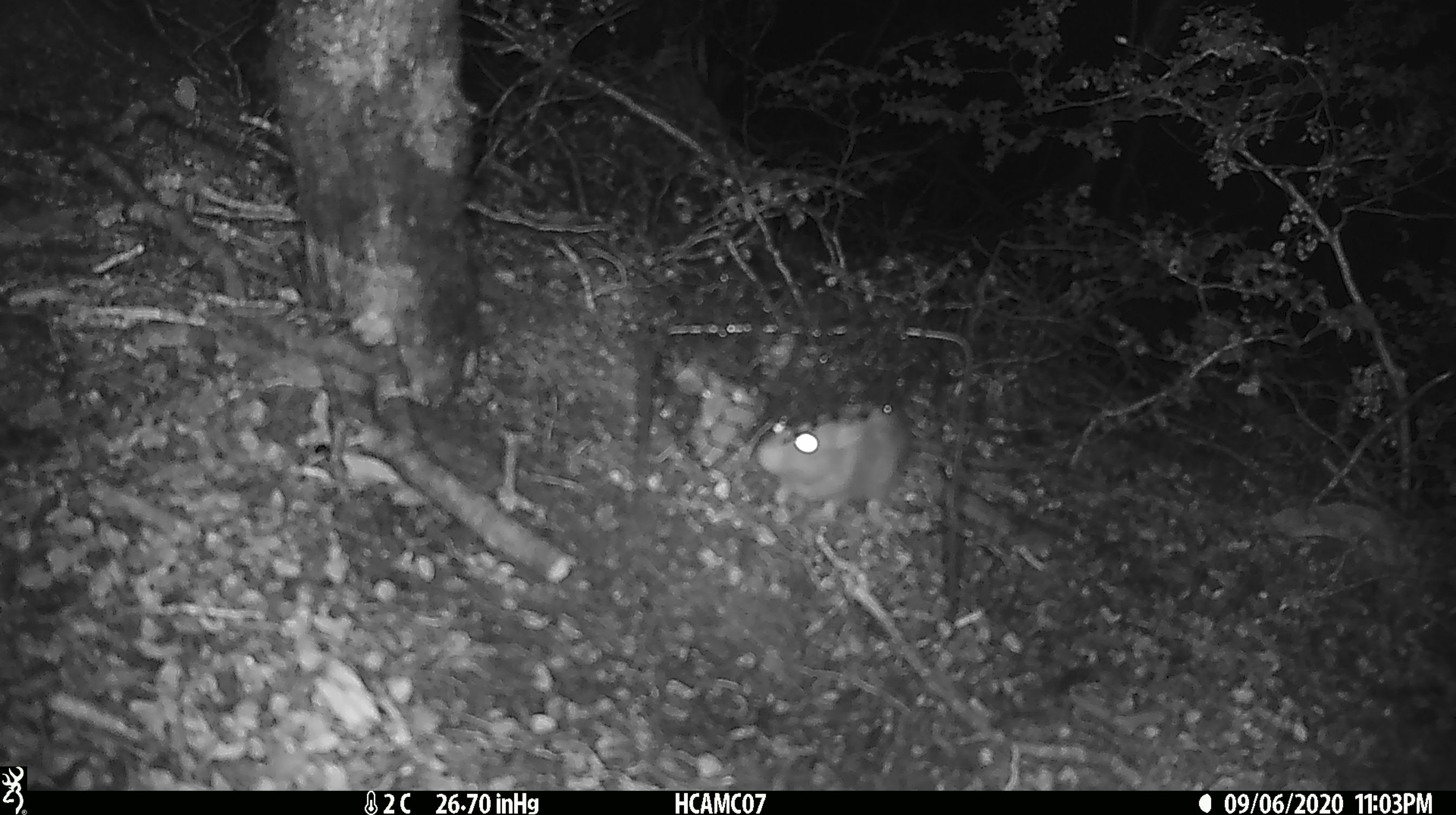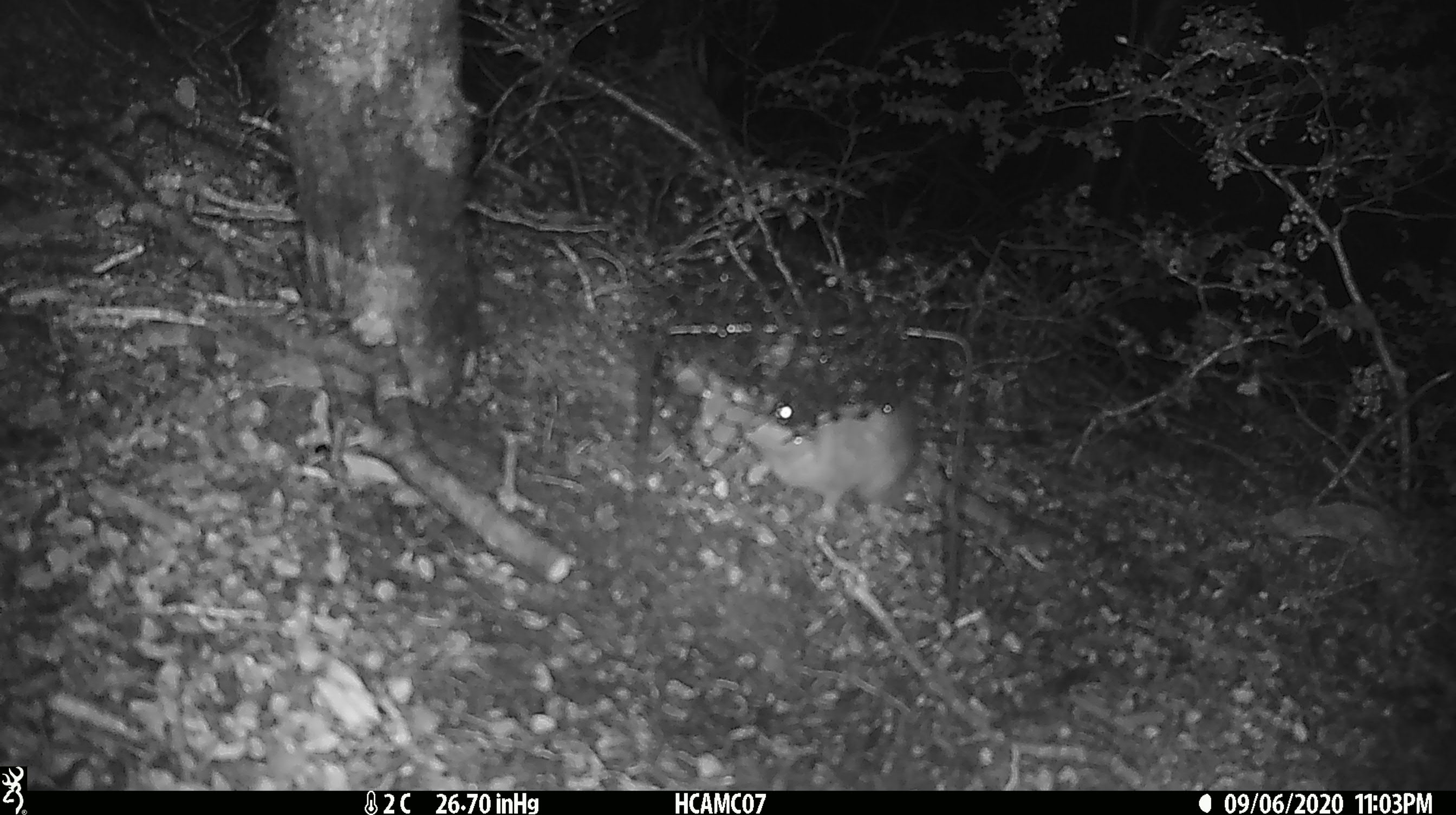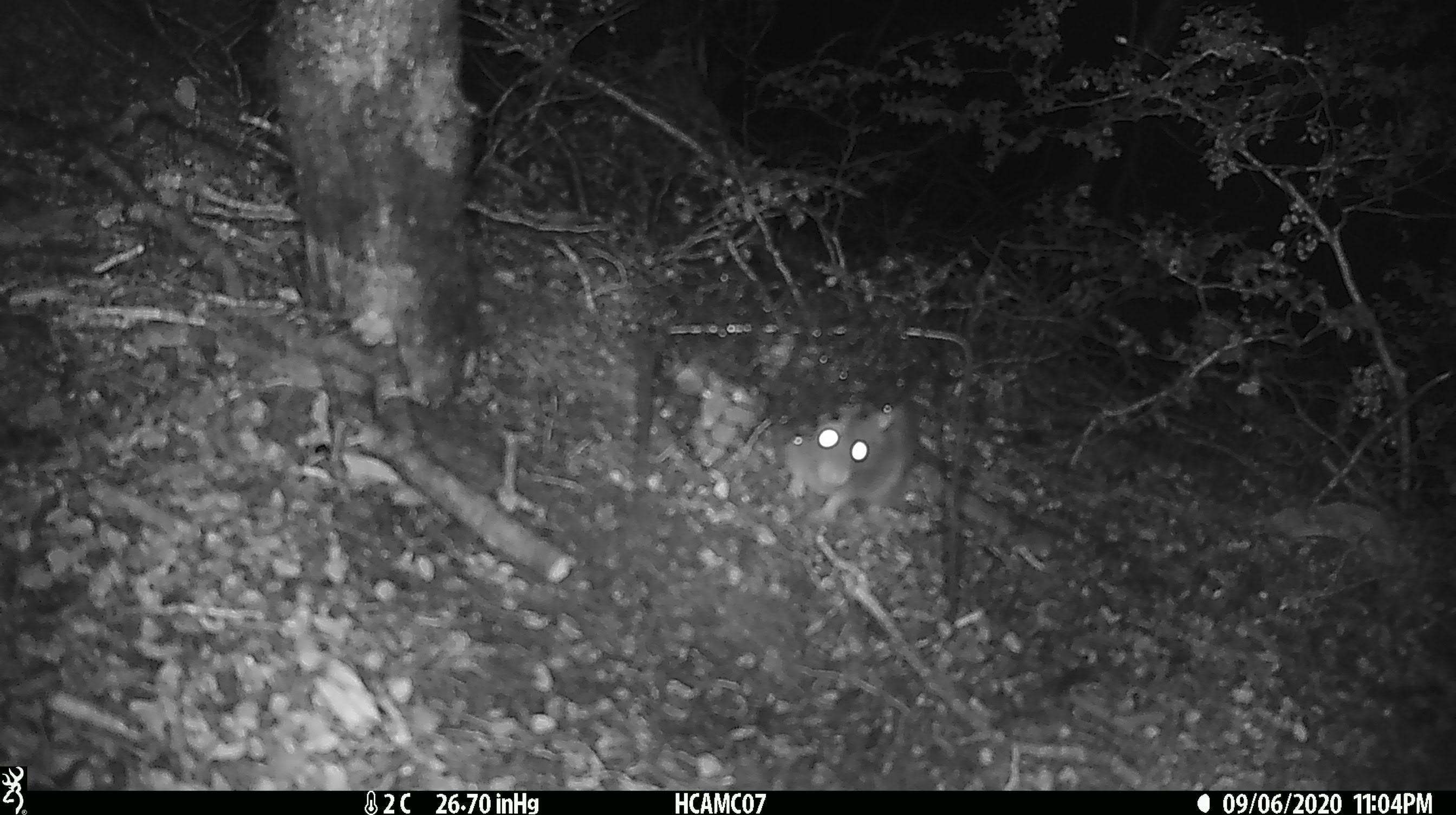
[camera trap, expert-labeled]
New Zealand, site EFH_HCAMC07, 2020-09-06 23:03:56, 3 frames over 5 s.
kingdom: Animalia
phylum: Chordata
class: Mammalia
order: Rodentia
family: Muridae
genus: Rattus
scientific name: Rattus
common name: rat